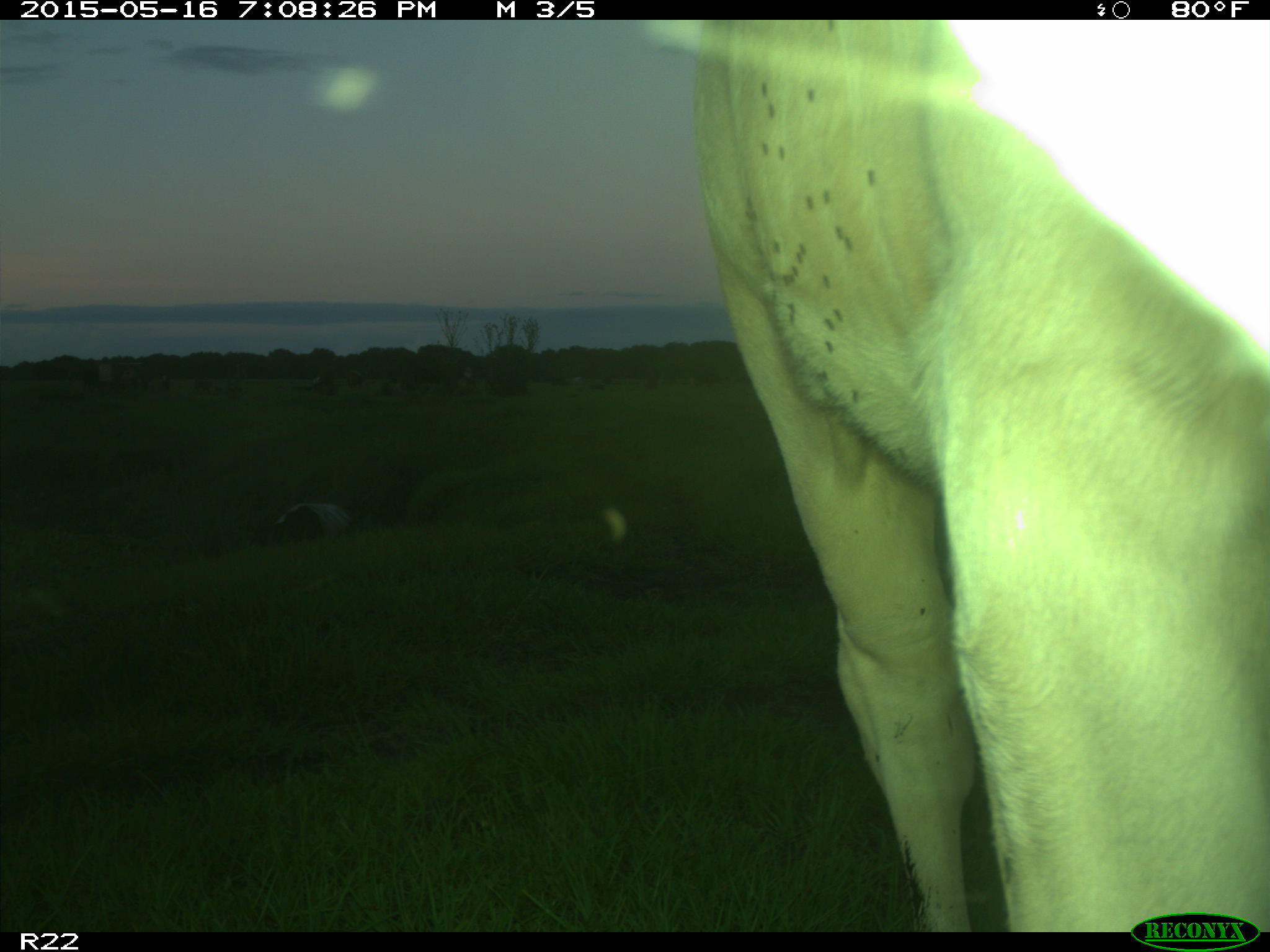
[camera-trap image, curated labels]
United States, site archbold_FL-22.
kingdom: Animalia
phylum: Chordata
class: Mammalia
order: Artiodactyla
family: Bovidae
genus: Bos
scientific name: Bos taurus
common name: domestic cow